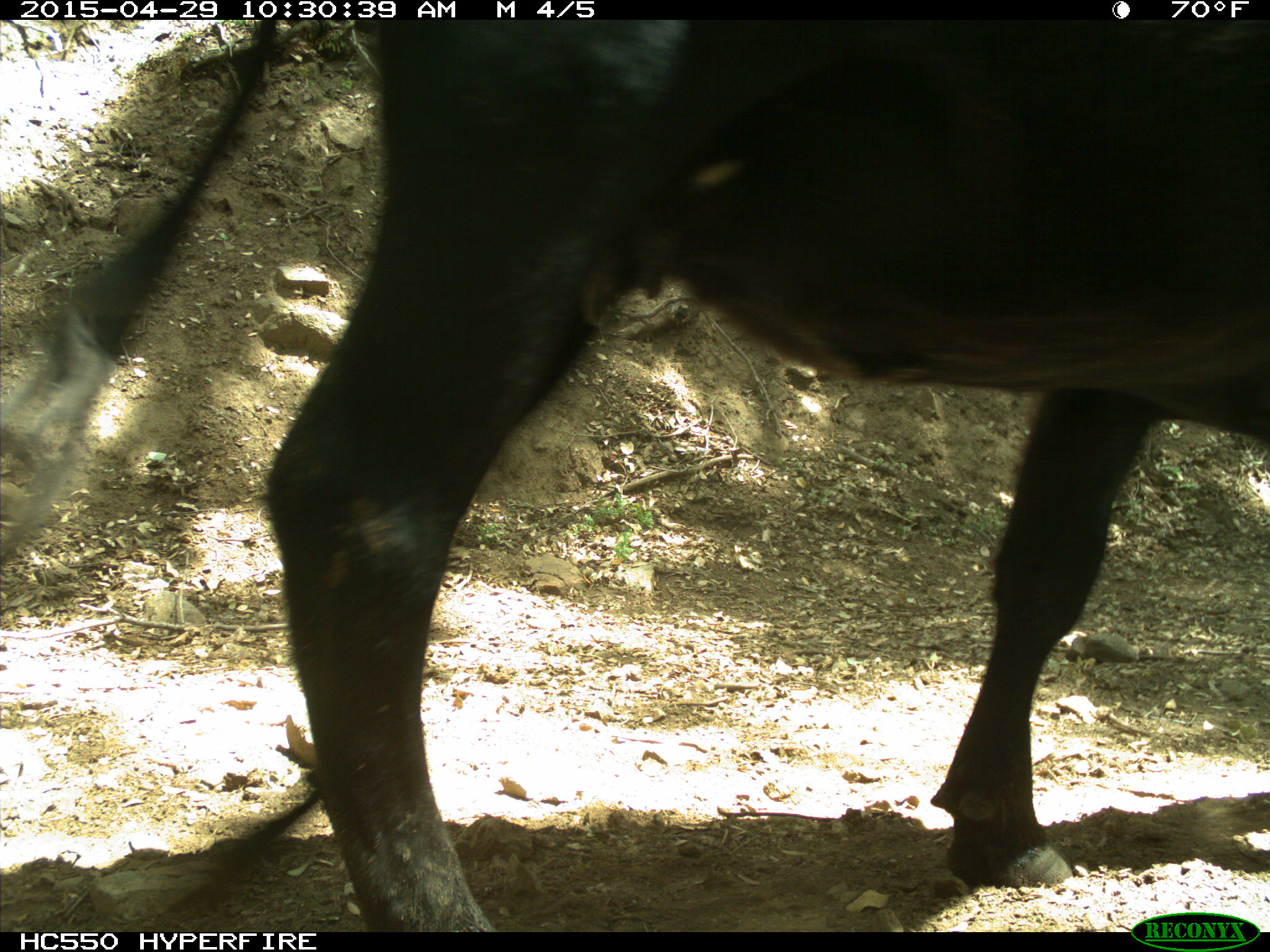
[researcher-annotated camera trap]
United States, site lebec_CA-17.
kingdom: Animalia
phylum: Chordata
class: Mammalia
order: Artiodactyla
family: Bovidae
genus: Bos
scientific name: Bos taurus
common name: domestic cow